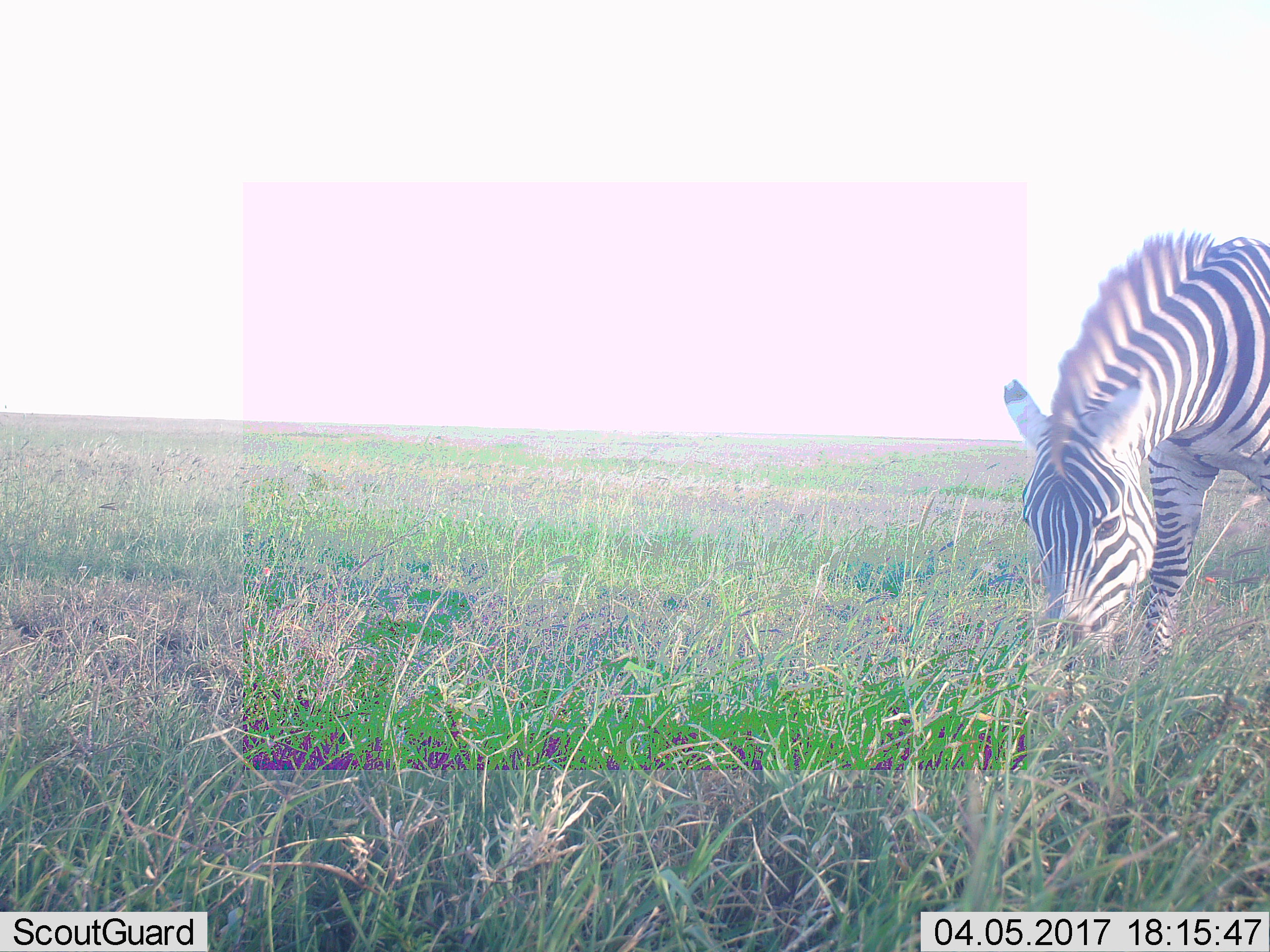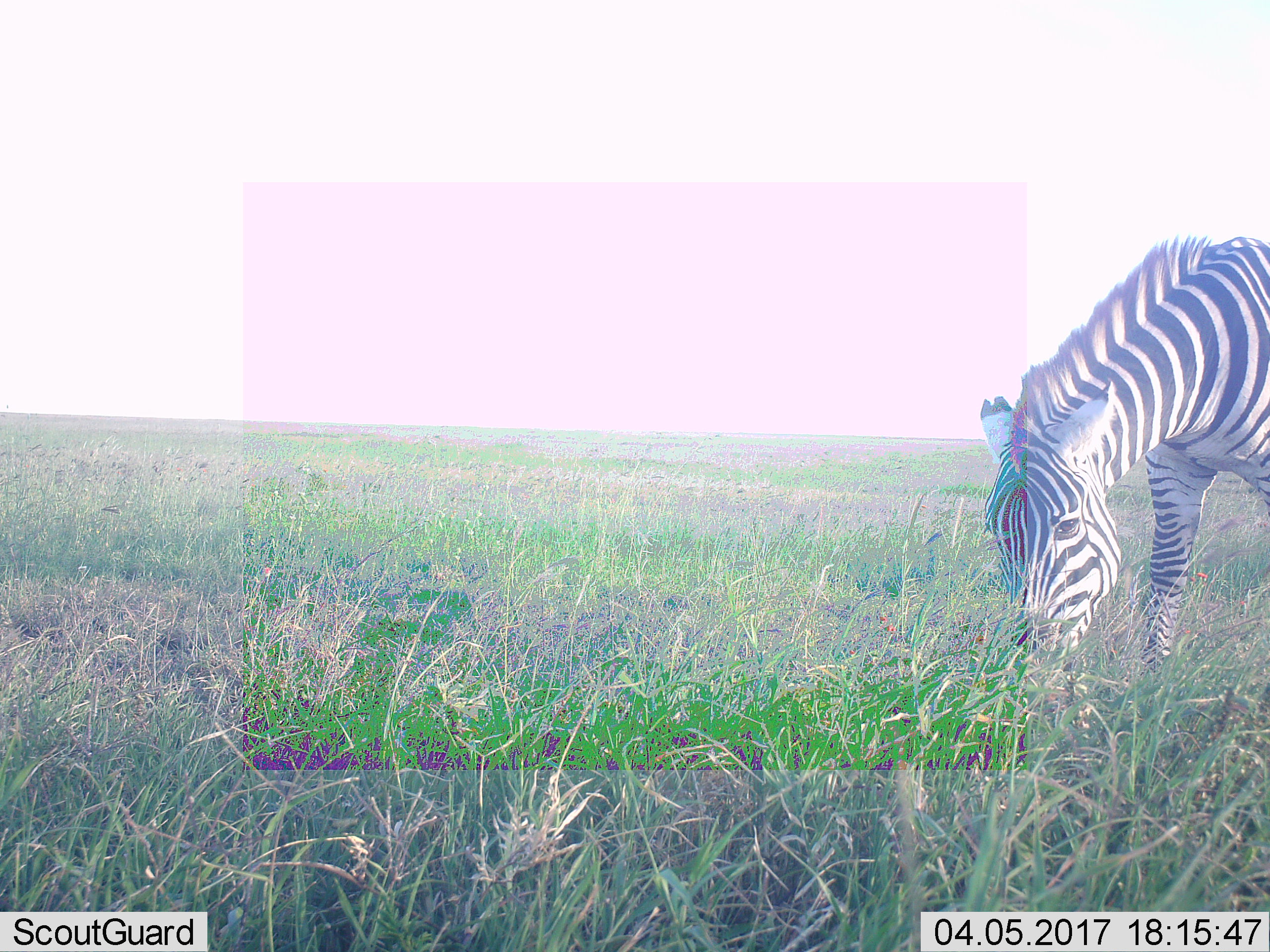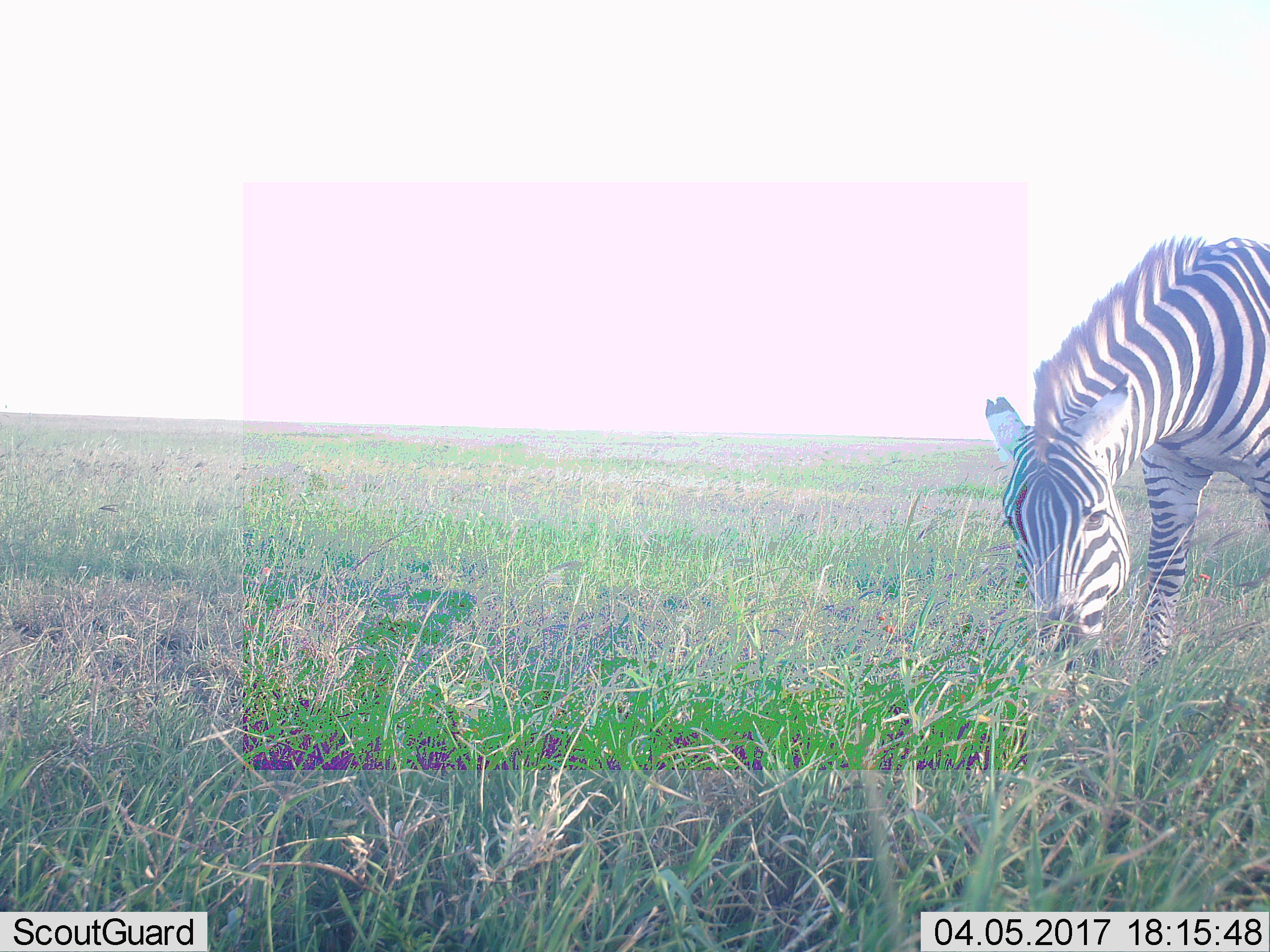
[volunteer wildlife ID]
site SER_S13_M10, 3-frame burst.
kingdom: Animalia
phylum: Chordata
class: Mammalia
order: Perissodactyla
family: Equidae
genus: Equus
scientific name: Equus quagga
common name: plains zebra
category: zebraplains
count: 1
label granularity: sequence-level